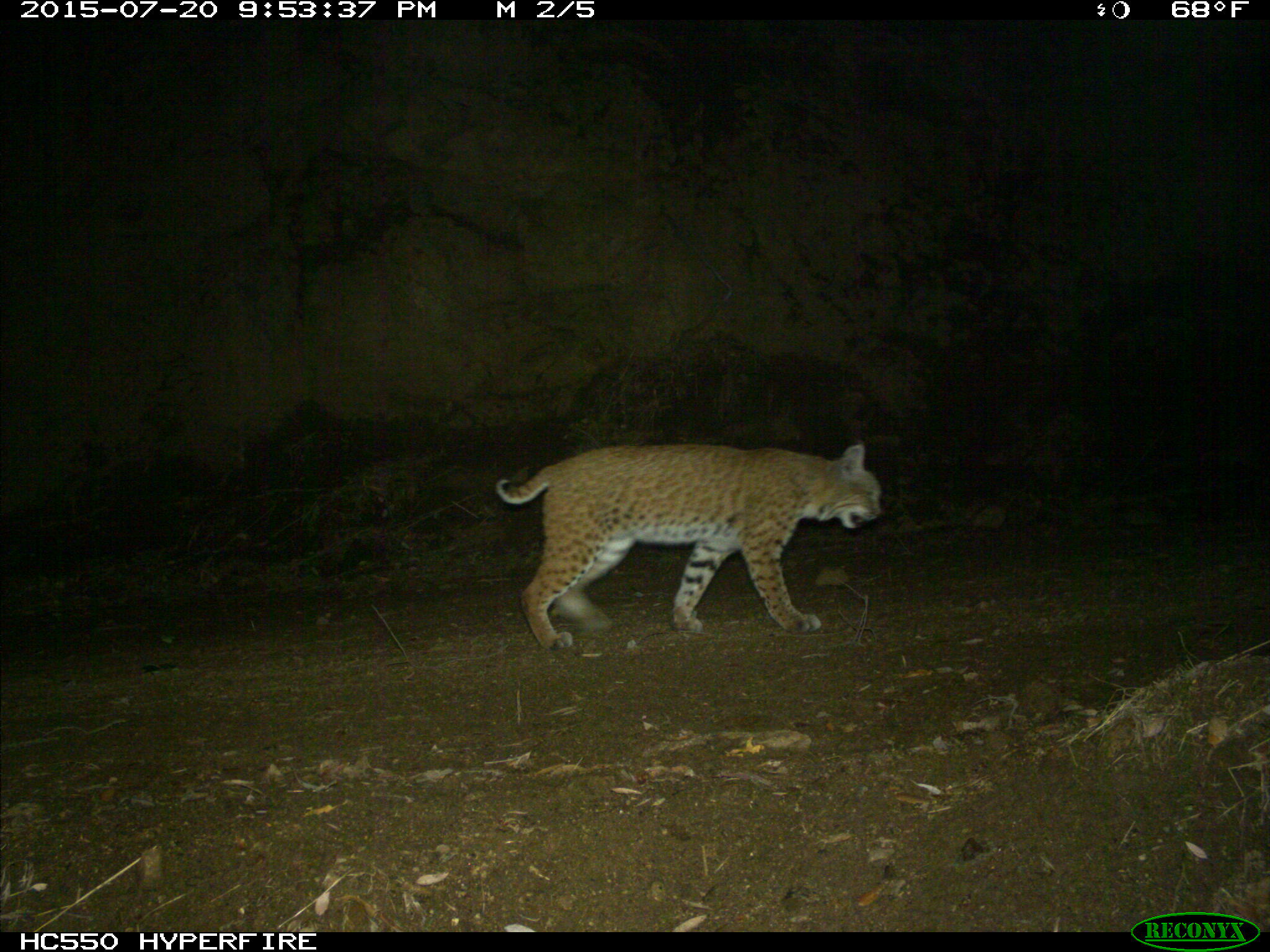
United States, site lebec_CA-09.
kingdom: Animalia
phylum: Chordata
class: Mammalia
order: Carnivora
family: Felidae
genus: Lynx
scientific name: Lynx rufus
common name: bobcat